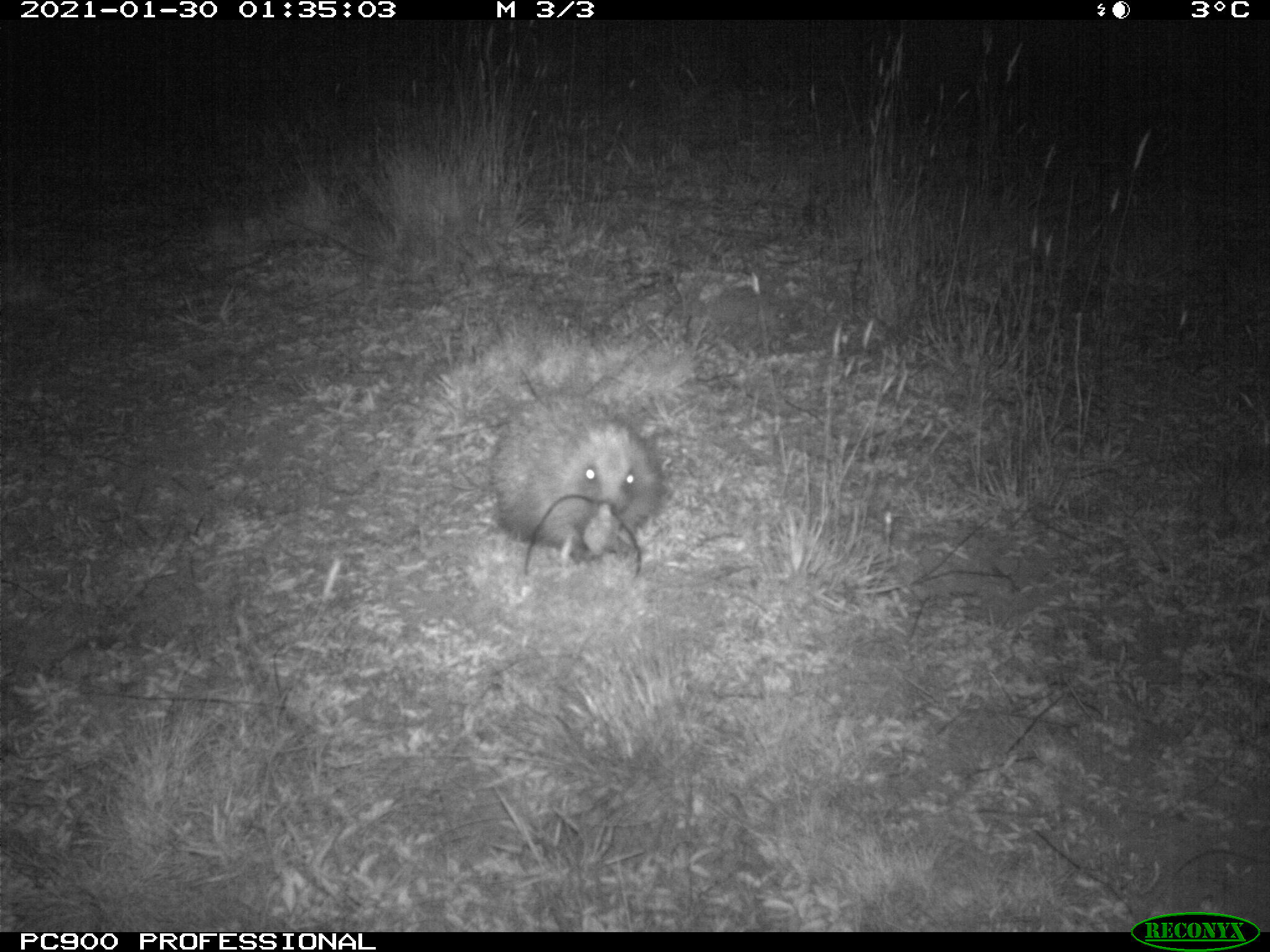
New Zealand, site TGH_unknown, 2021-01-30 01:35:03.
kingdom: Animalia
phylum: Chordata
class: Mammalia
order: Eulipotyphla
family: Erinaceidae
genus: Erinaceus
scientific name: Erinaceus europaeus europaeus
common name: european hedgehog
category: hedgehog